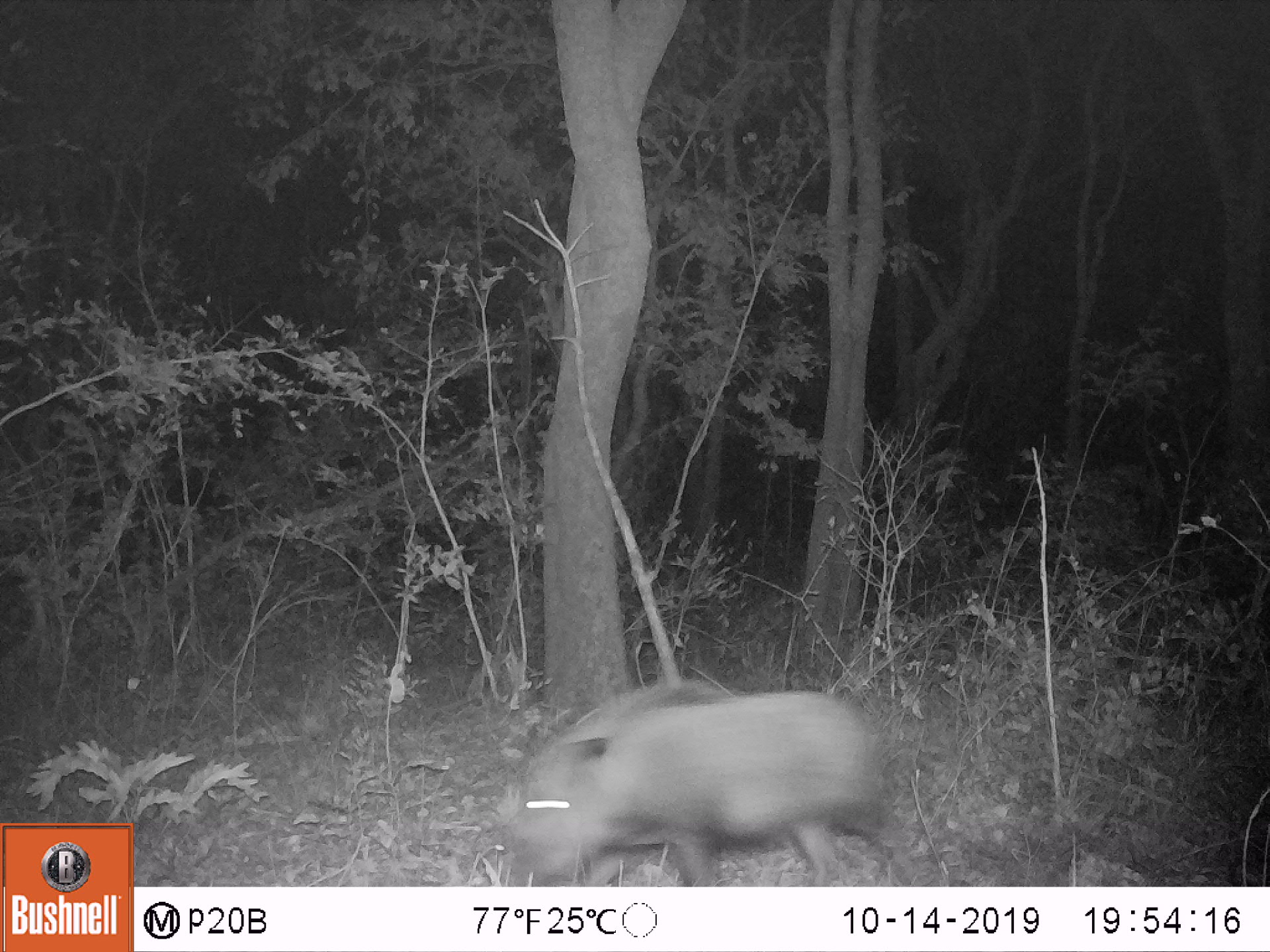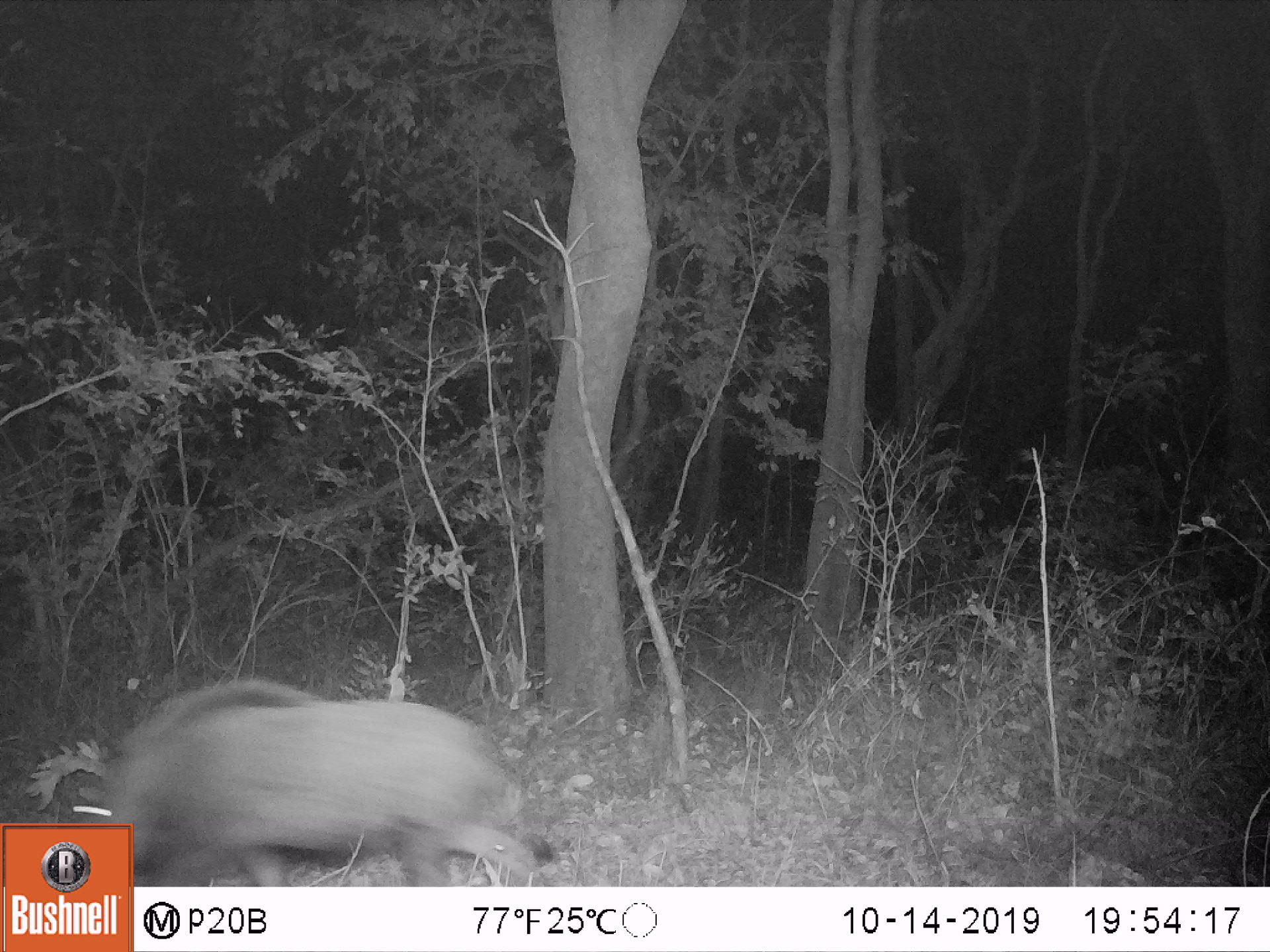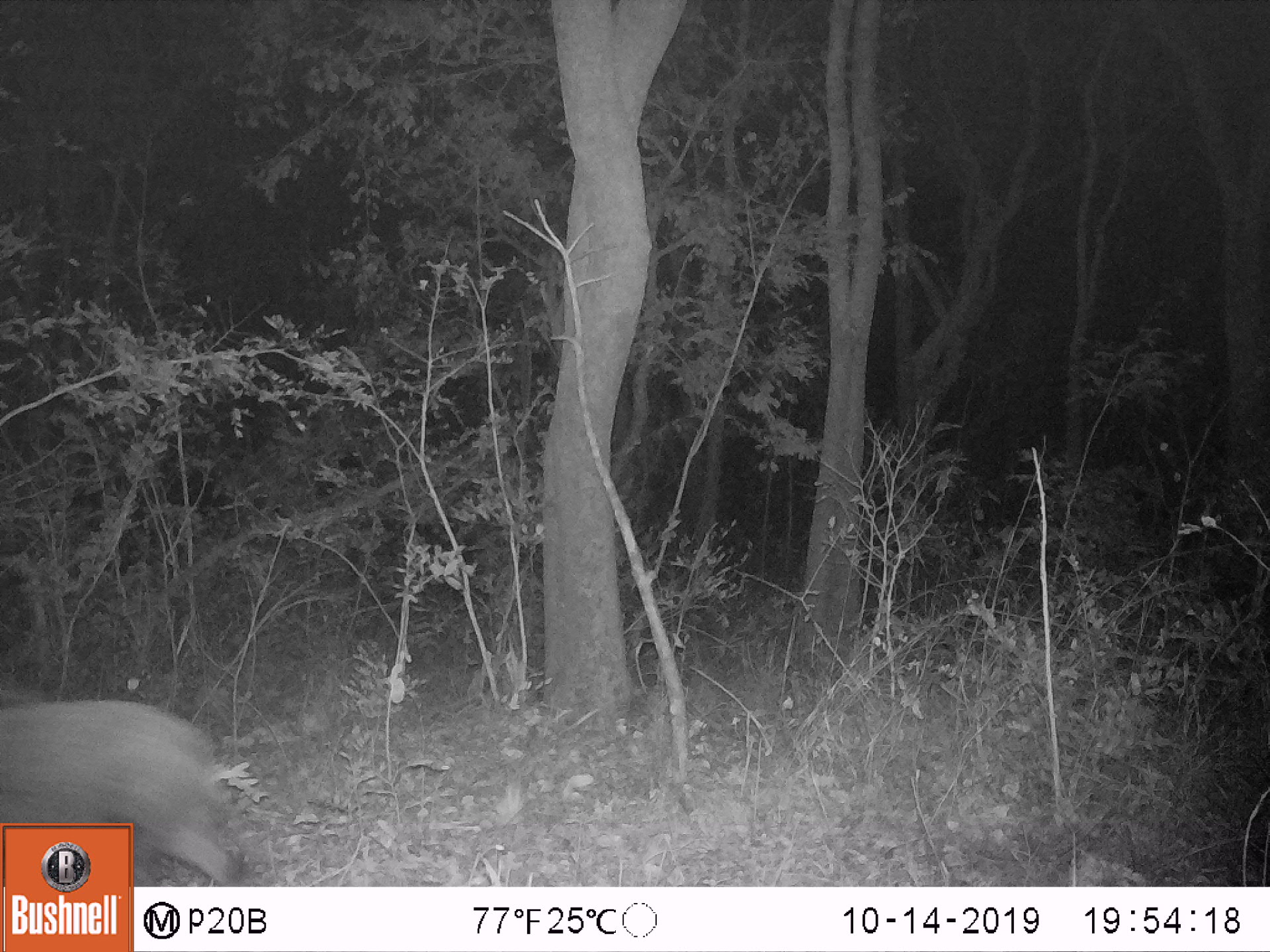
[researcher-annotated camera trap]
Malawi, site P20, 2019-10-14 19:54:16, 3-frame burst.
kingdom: Animalia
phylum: Chordata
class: Mammalia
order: Artiodactyla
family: Suidae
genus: Potamochoerus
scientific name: Potamochoerus larvatus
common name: bushpig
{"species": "bushpig (Potamochoerus larvatus)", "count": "1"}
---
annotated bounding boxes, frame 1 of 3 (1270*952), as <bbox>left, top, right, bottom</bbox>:
bushpig: <bbox>504, 676, 886, 885</bbox>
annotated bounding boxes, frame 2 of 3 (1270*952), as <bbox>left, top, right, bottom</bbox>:
bushpig: <bbox>132, 669, 559, 886</bbox>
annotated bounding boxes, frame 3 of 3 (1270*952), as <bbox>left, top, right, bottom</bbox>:
bushpig: <bbox>0, 684, 238, 821</bbox>